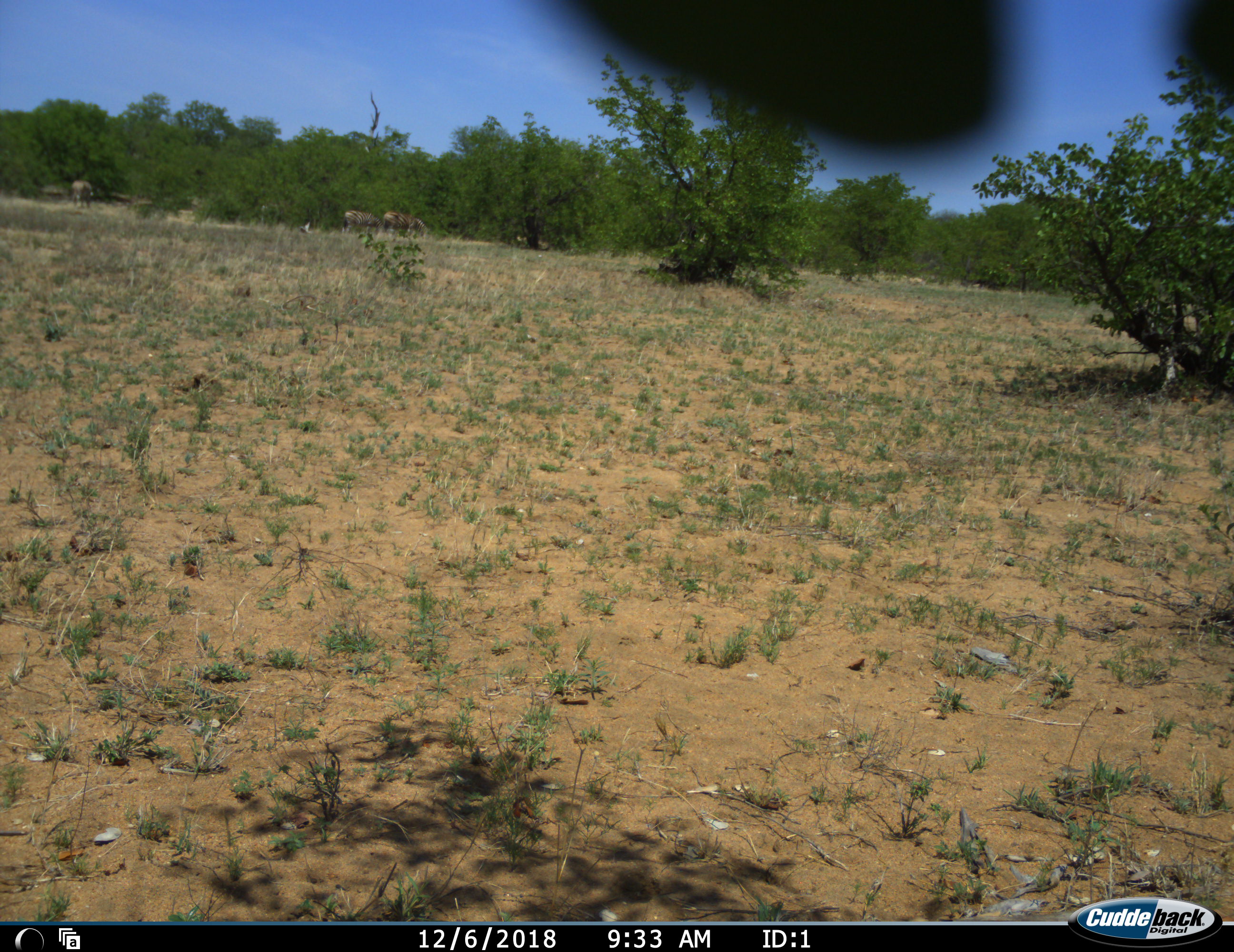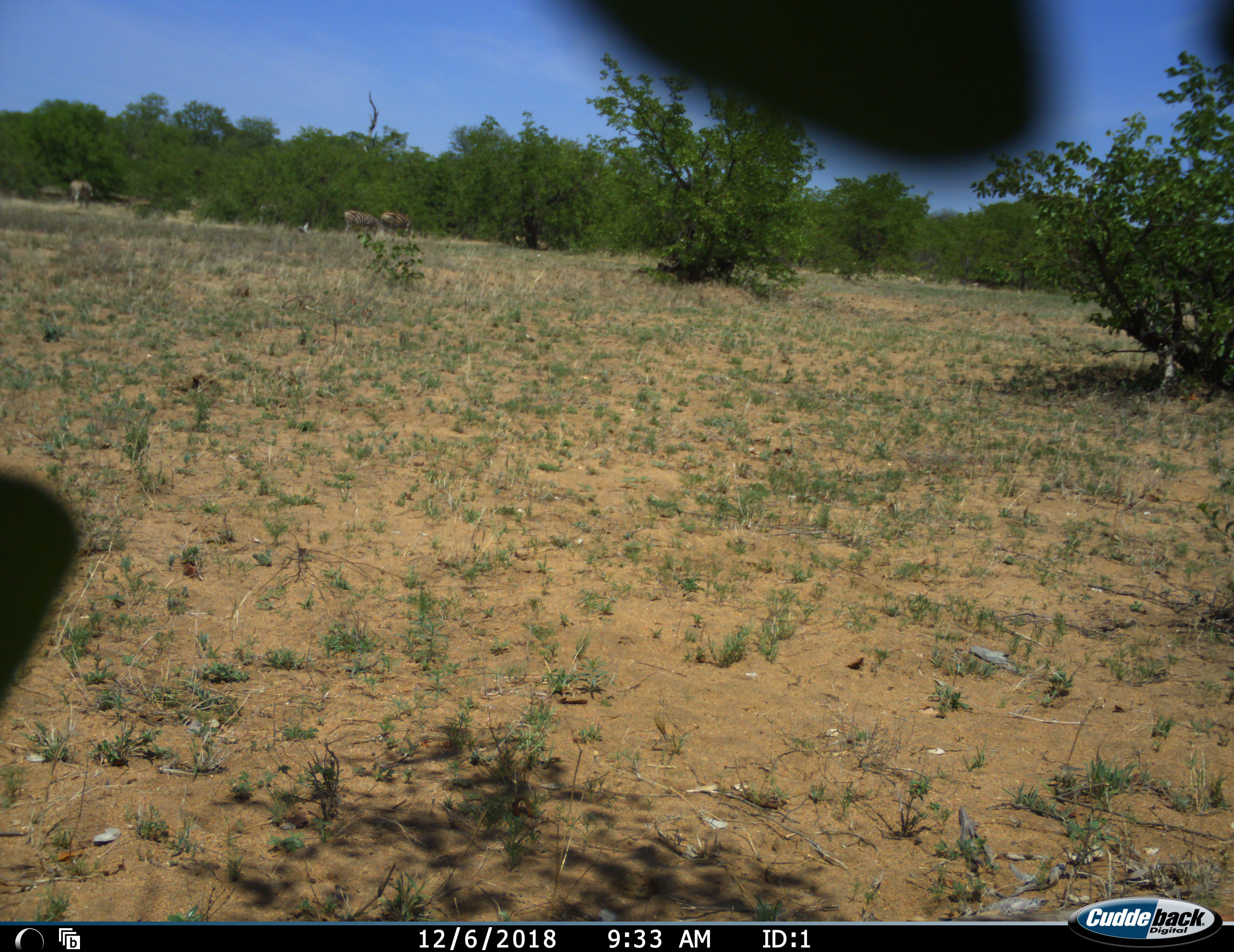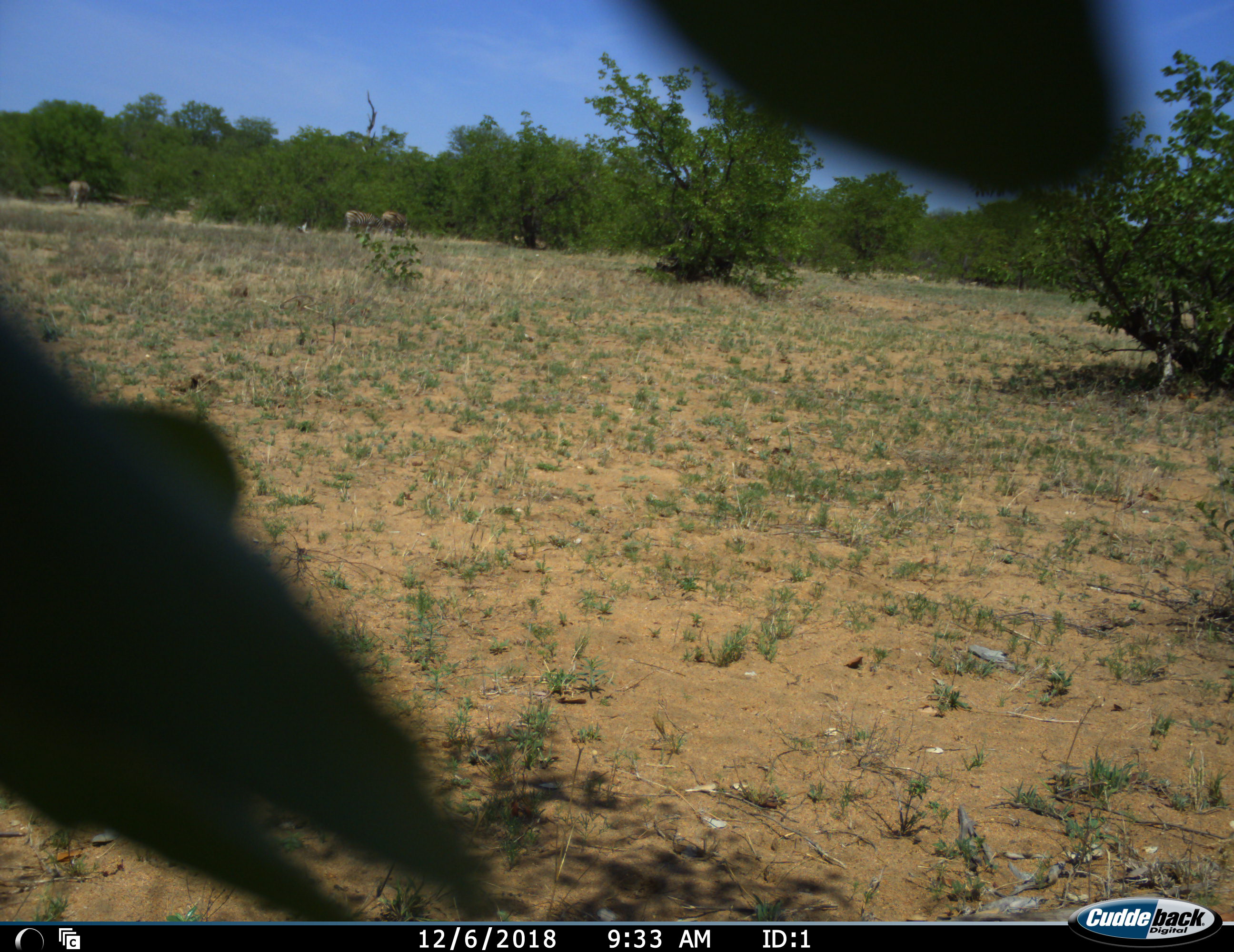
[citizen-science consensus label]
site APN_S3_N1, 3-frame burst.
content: unidentified animal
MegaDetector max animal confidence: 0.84